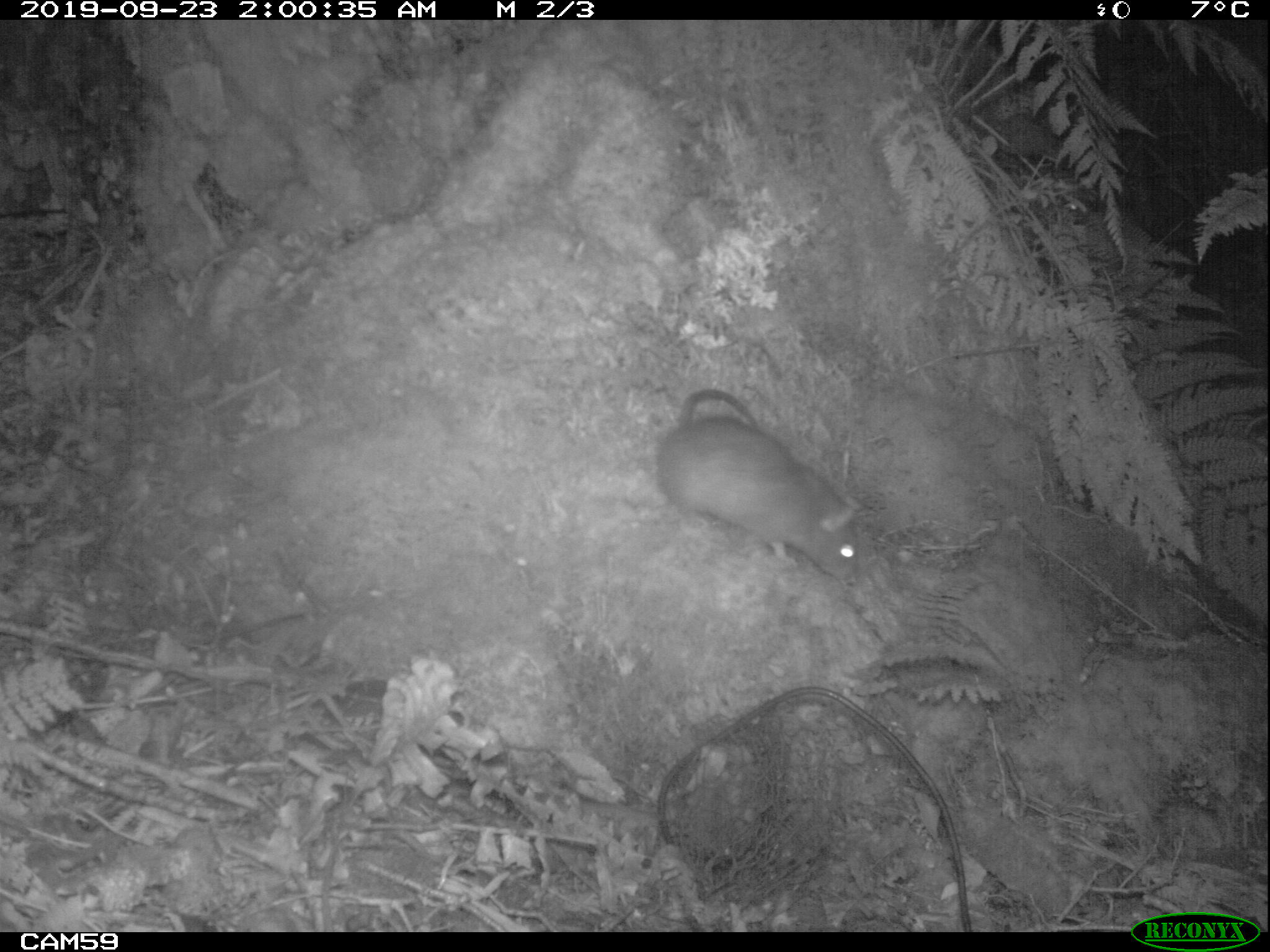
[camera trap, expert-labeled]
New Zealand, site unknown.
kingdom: Animalia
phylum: Chordata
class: Mammalia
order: Rodentia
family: Muridae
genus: Rattus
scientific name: Rattus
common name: rat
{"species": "rat (Rattus)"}